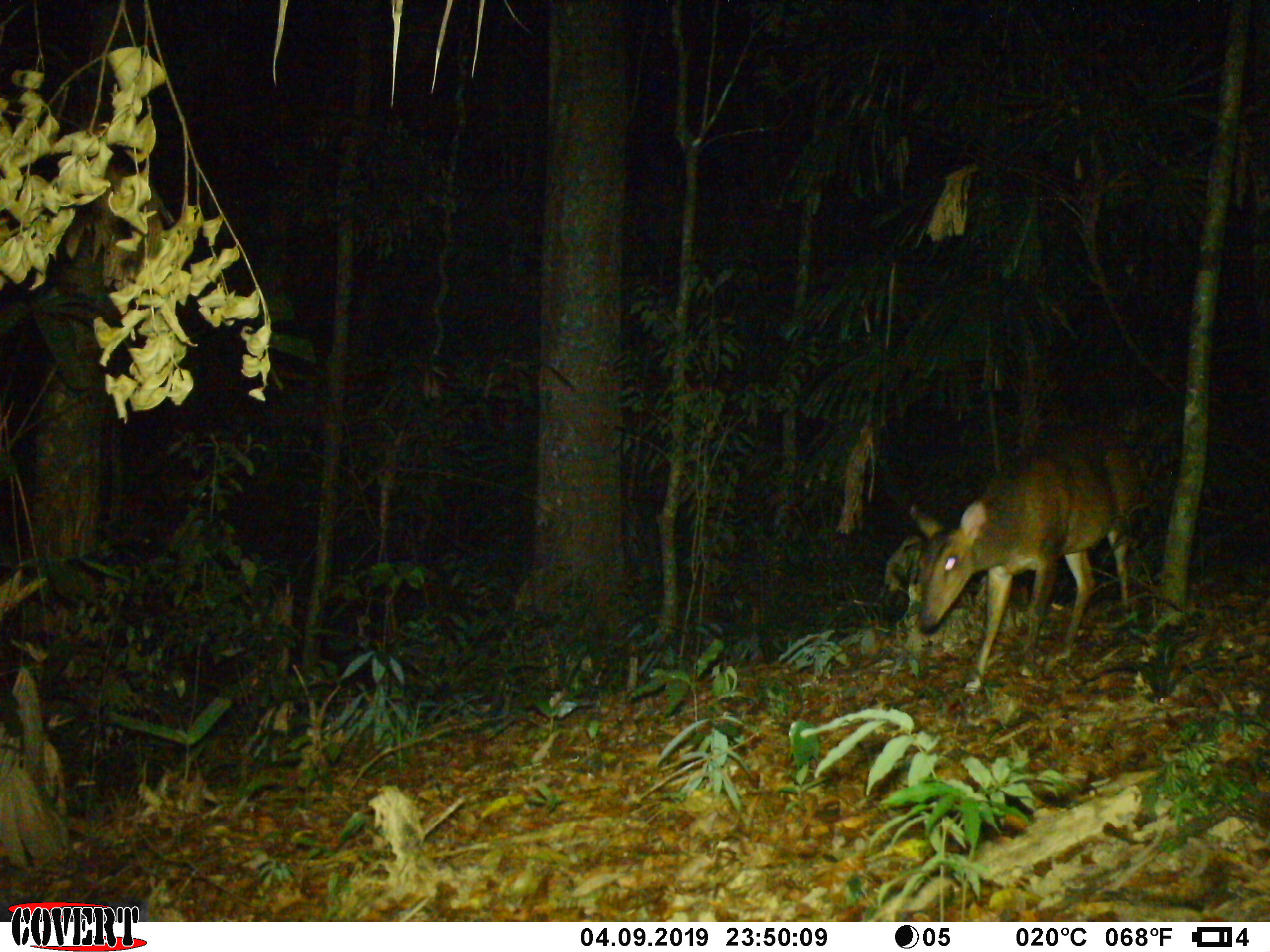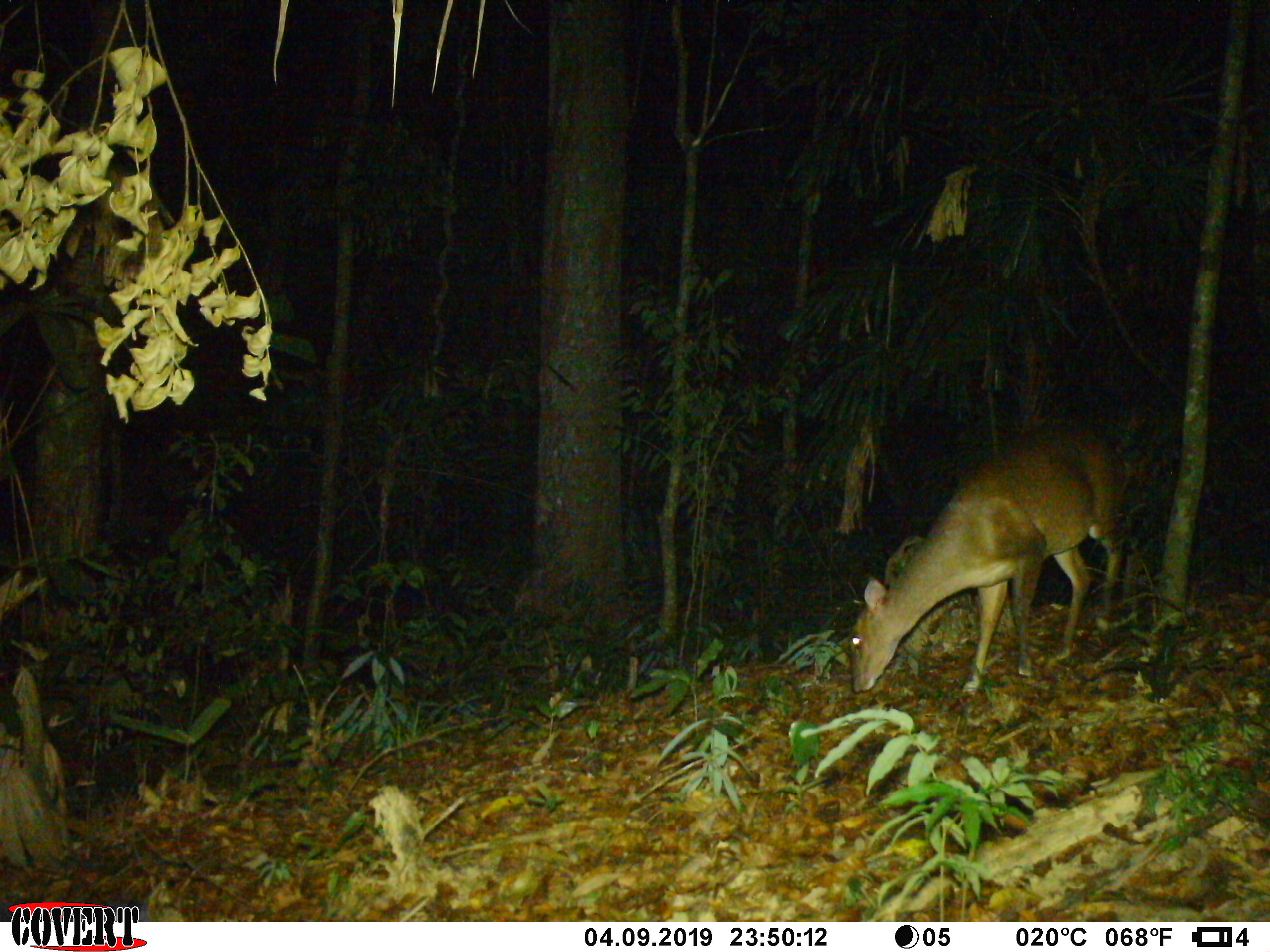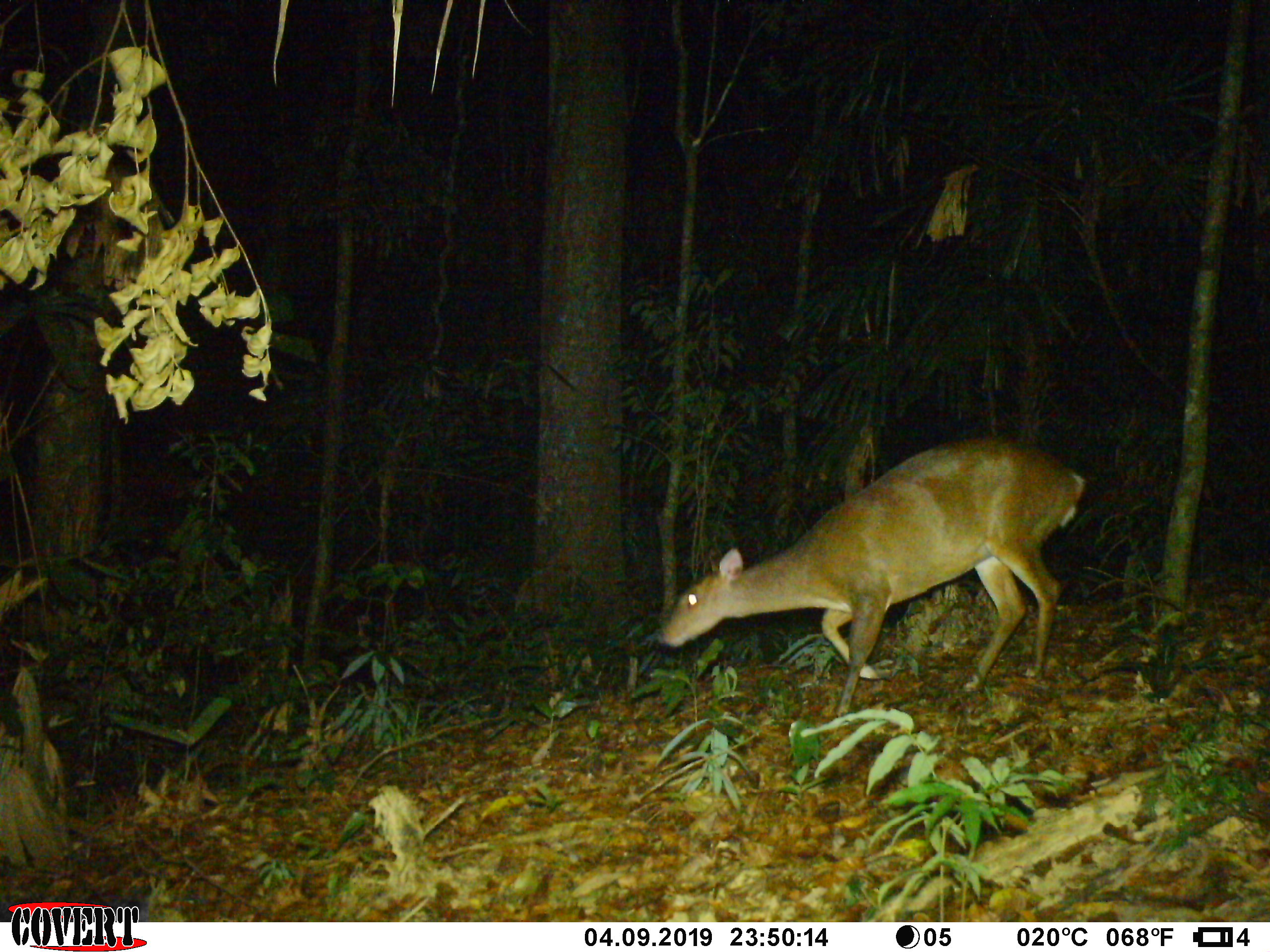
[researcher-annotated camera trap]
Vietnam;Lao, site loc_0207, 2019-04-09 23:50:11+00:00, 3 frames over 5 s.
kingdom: Animalia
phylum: Chordata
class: Mammalia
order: Artiodactyla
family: Cervidae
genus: Muntiacus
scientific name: Muntiacus vuquangensis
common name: large-antlered muntjac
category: large antlered muntjac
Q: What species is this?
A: Large antlered muntjac (large-antlered muntjac) (Muntiacus vuquangensis).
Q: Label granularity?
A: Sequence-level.